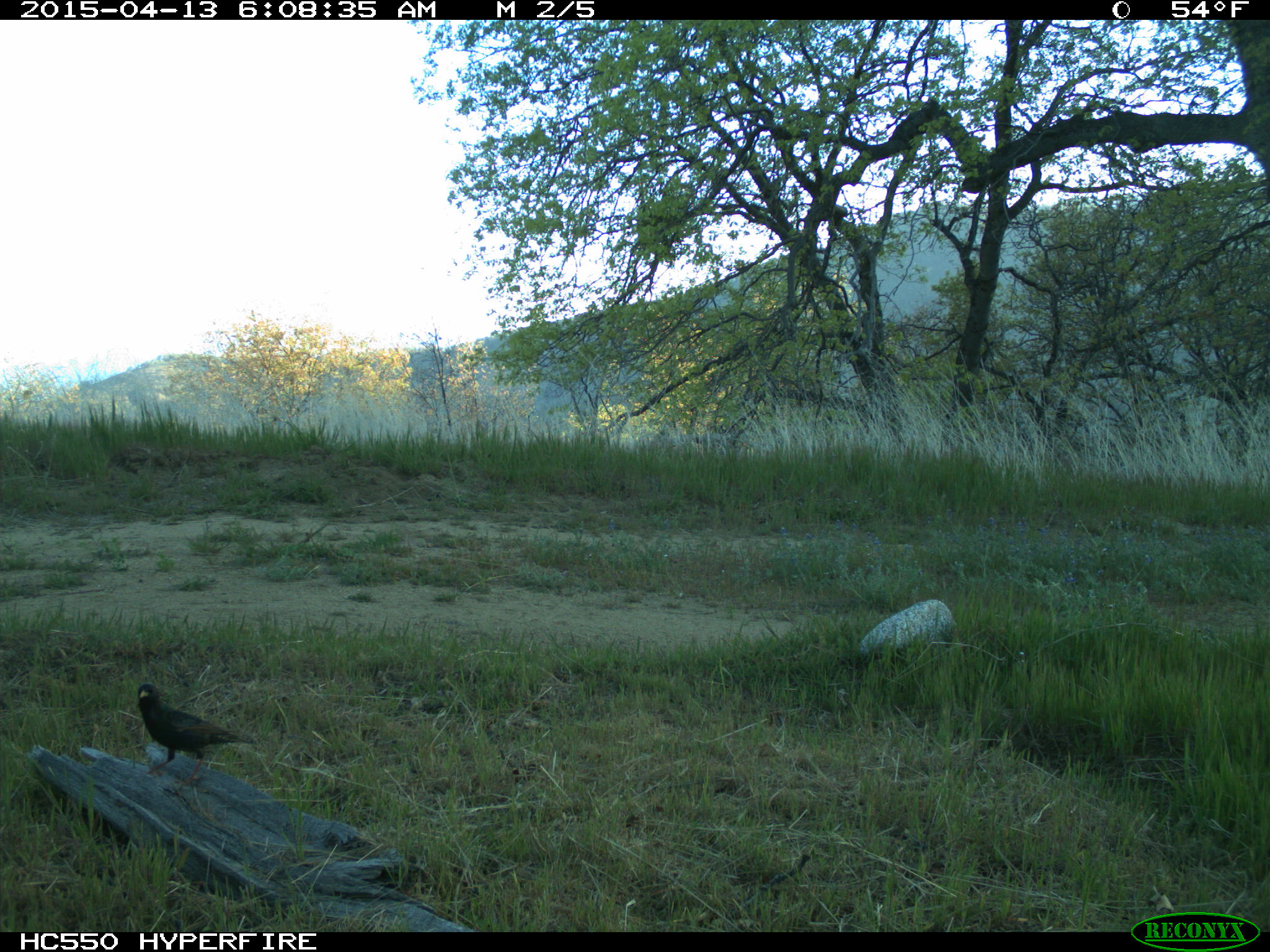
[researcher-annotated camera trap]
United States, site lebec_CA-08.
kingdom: Animalia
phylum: Chordata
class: Aves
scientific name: Aves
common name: birds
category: unidentified bird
Unidentified bird (birds) (Aves).